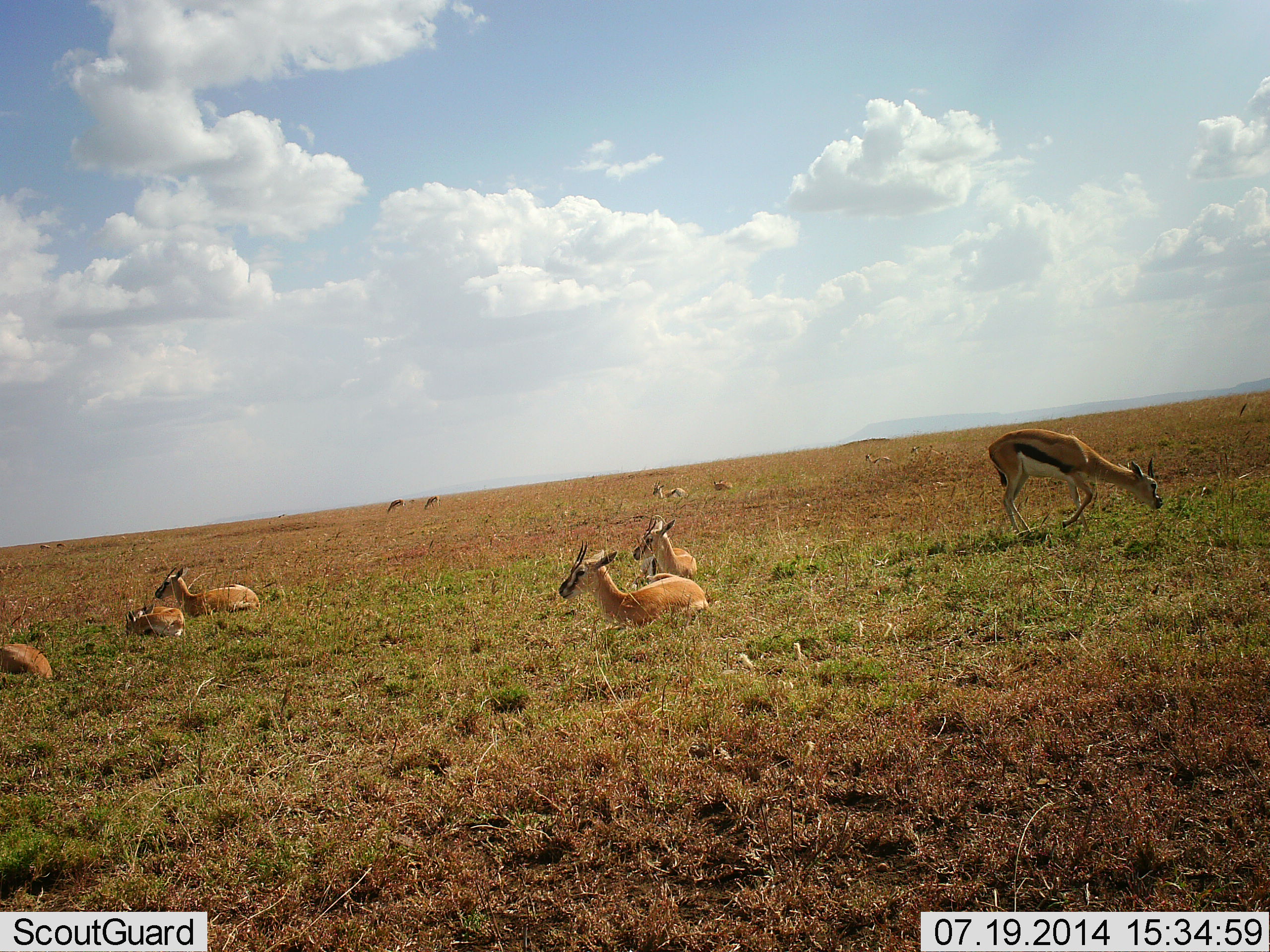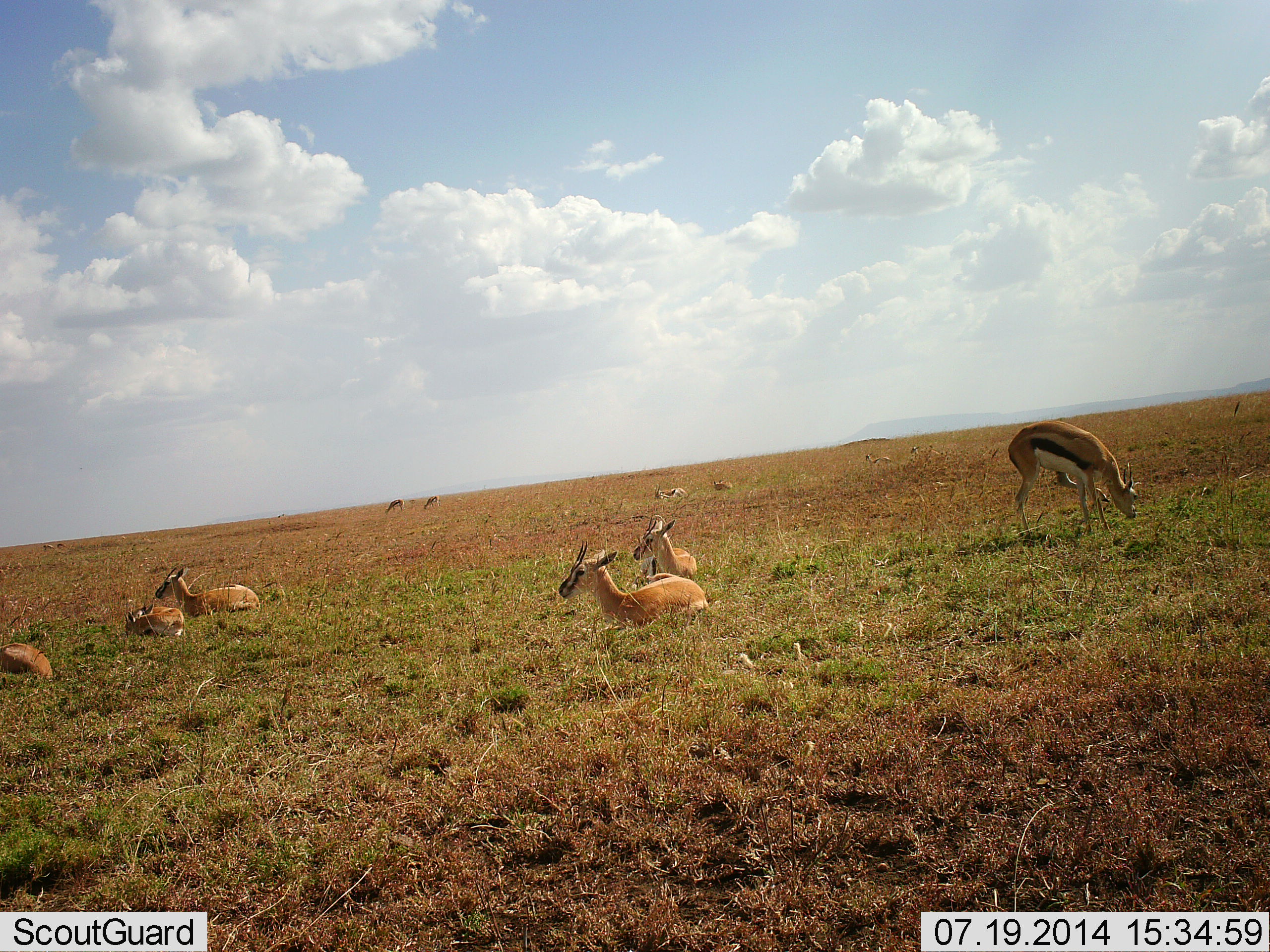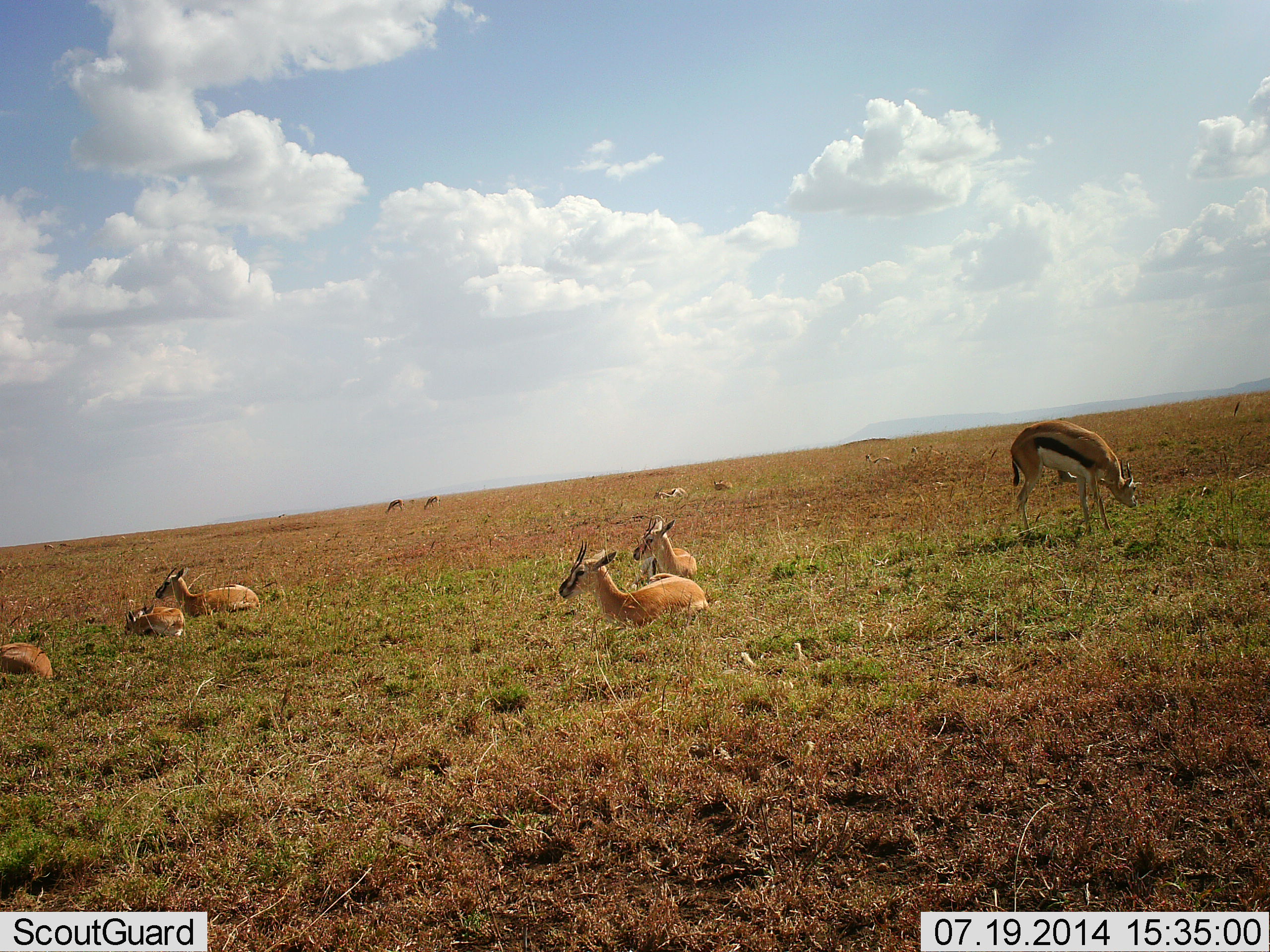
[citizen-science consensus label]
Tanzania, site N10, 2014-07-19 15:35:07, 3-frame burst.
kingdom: Animalia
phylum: Chordata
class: Mammalia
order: Artiodactyla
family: Bovidae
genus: Eudorcas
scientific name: Eudorcas thomsonii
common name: thomson's gazelle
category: gazellethomsons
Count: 10.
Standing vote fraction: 20%.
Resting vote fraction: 100%.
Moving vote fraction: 10%.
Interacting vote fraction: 0%.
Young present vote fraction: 0%.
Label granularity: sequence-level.